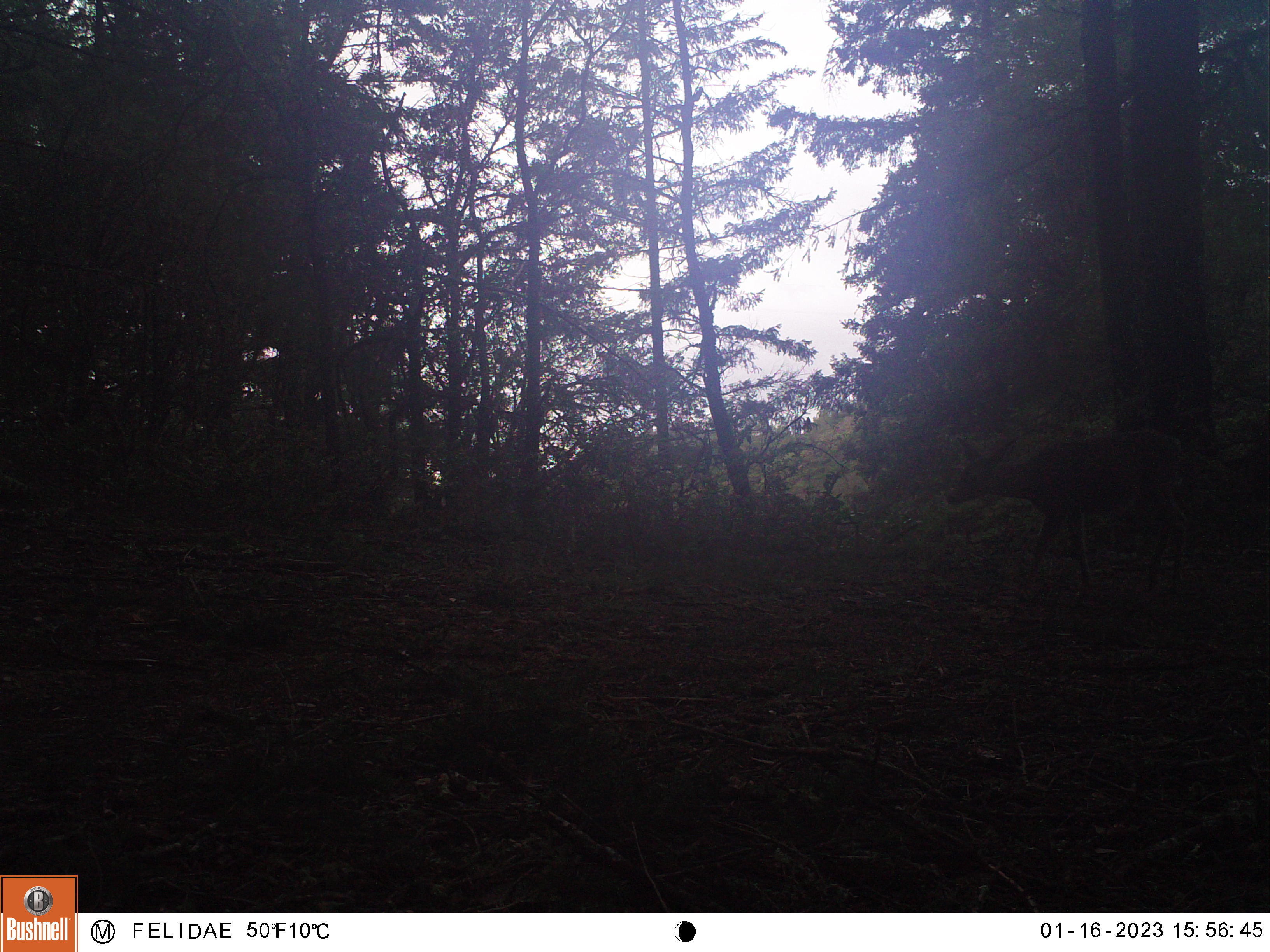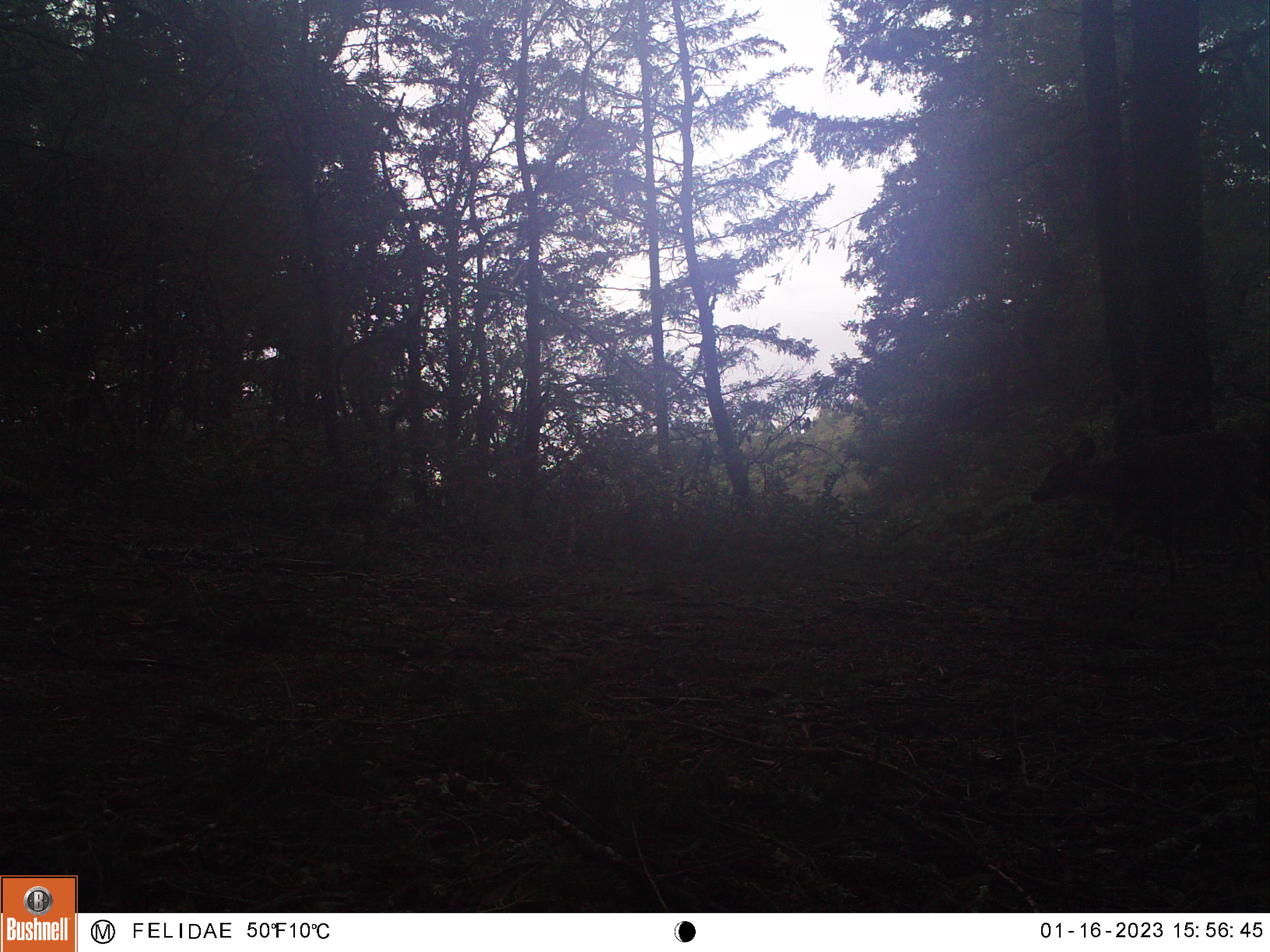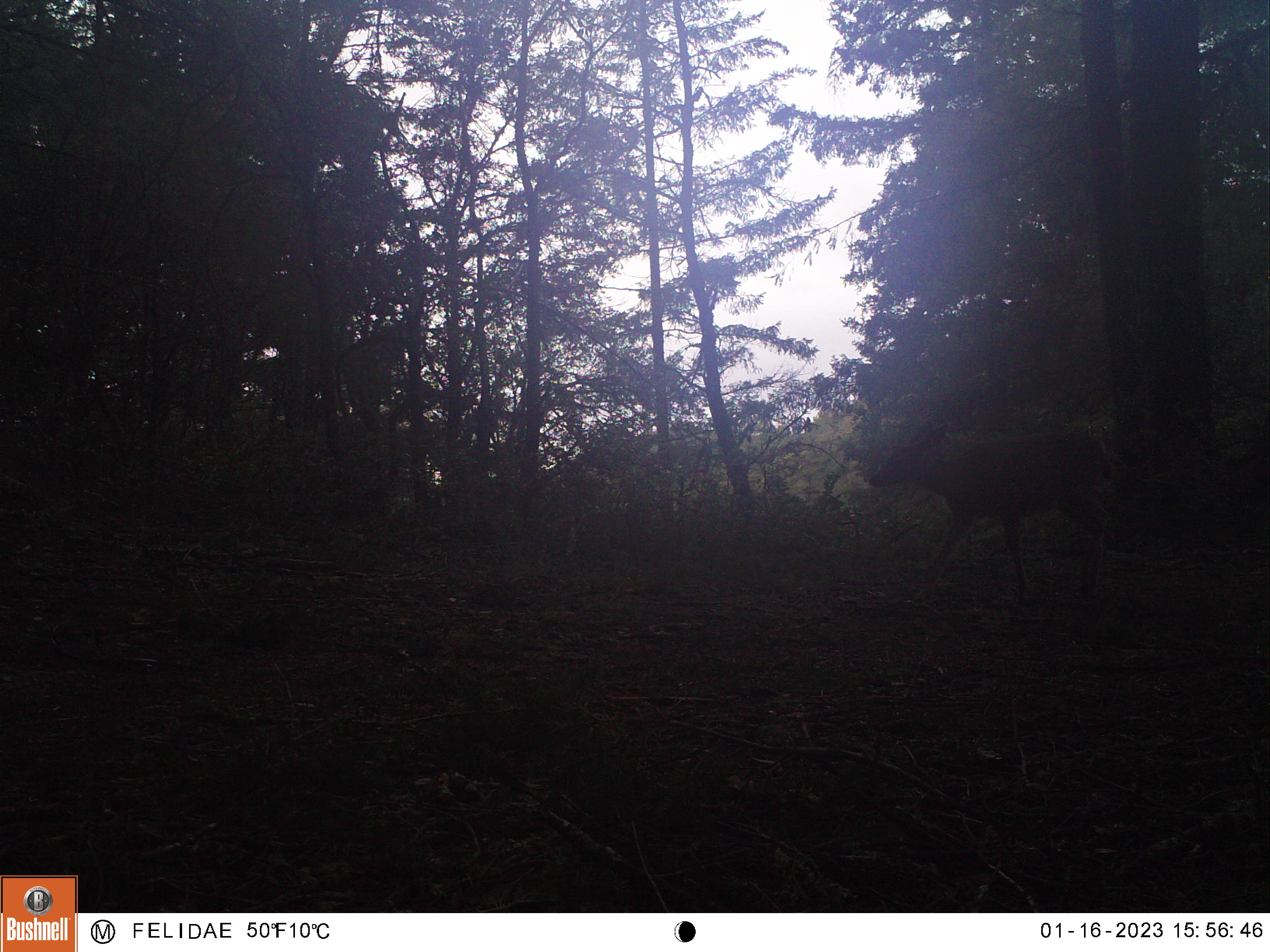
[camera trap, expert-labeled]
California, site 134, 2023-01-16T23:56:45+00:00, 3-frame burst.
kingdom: Animalia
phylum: Chordata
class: Mammalia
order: Artiodactyla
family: Cervidae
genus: Odocoileus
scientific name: Odocoileus hemionus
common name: mule deer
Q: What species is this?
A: Mule deer (Odocoileus hemionus).